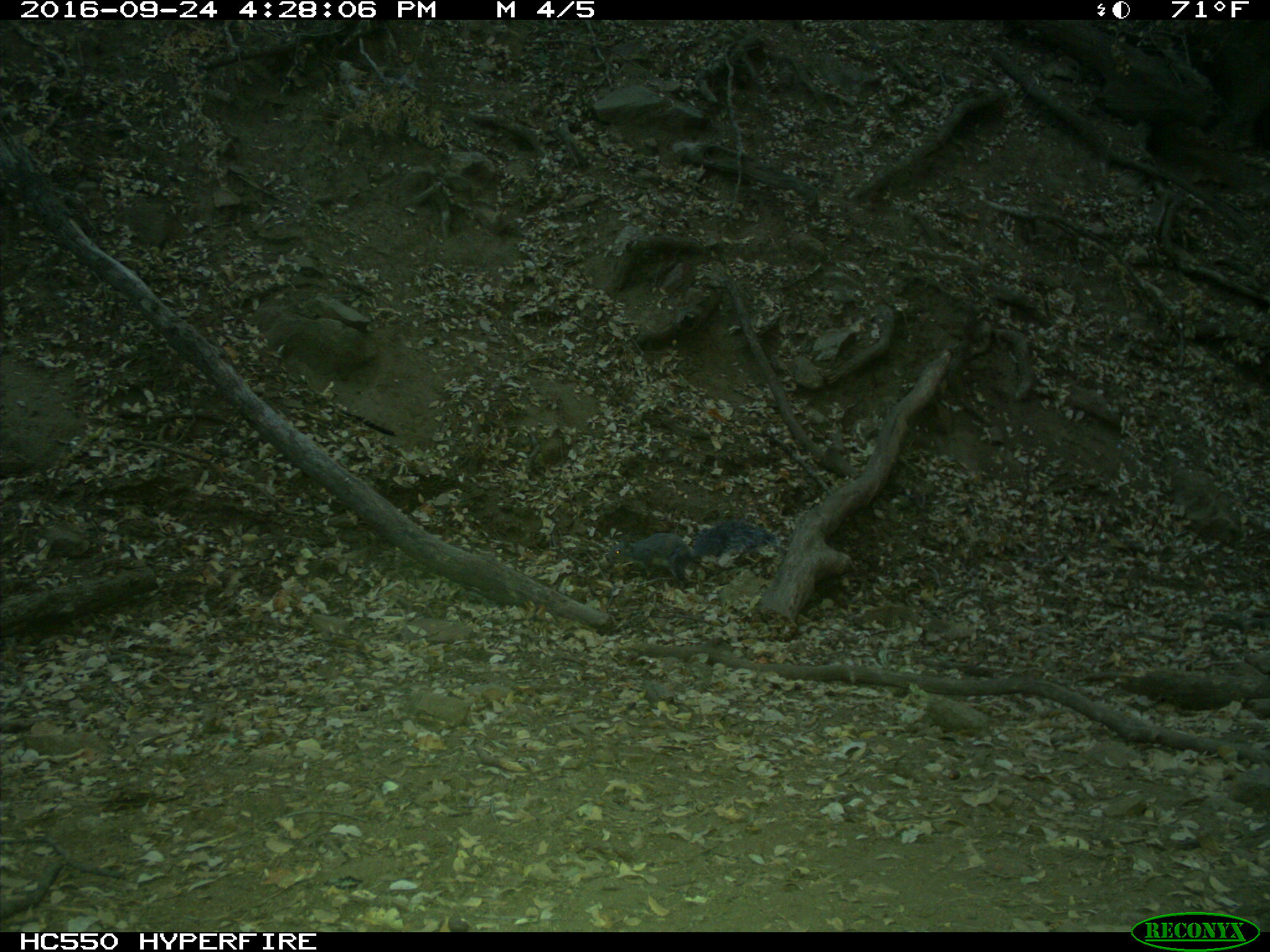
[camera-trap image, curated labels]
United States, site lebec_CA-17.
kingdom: Animalia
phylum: Chordata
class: Mammalia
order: Rodentia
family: Sciuridae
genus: Sciurus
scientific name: Sciurus carolinensis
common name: eastern gray squirrel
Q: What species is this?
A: Sciurus carolinensis (eastern gray squirrel).